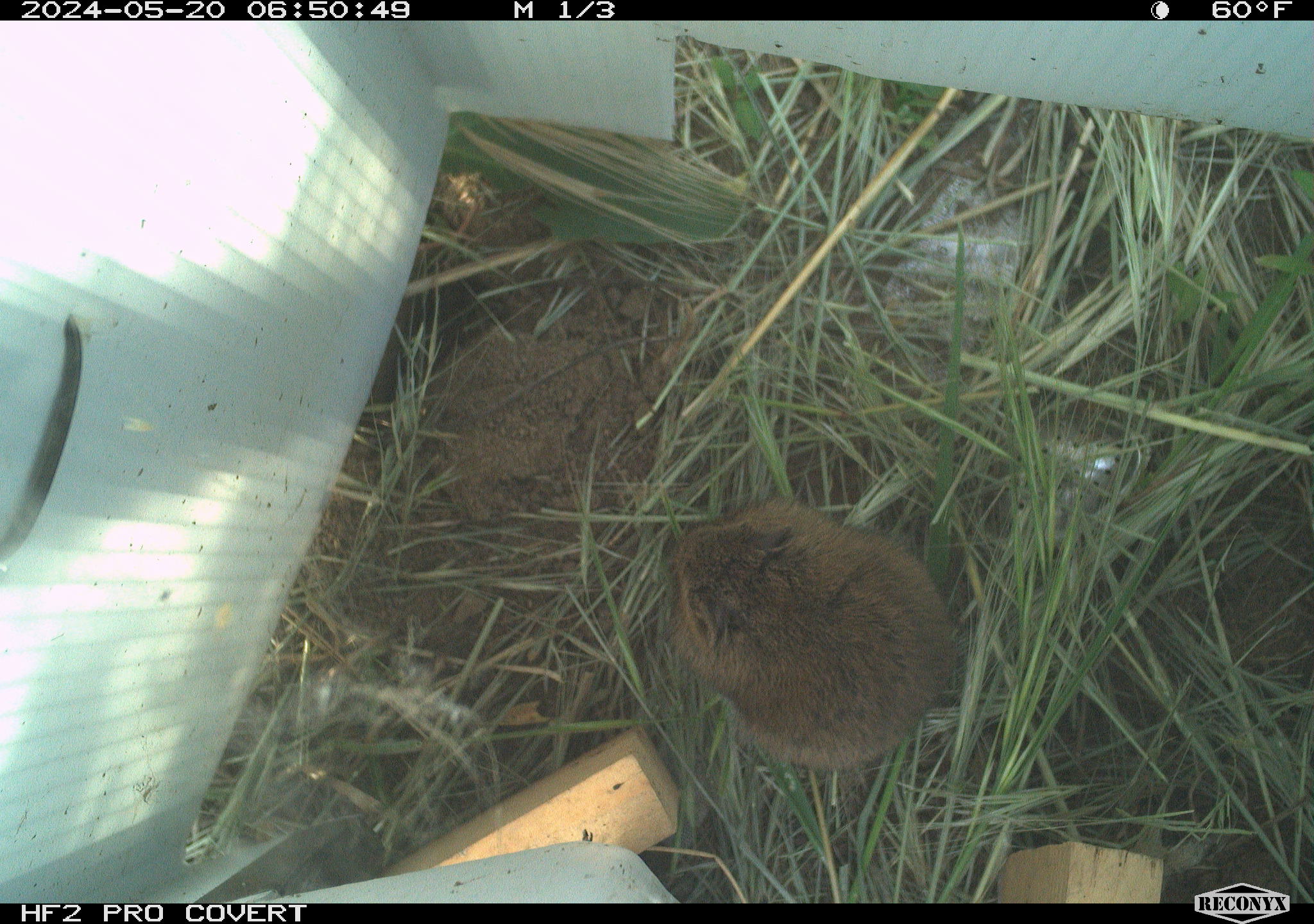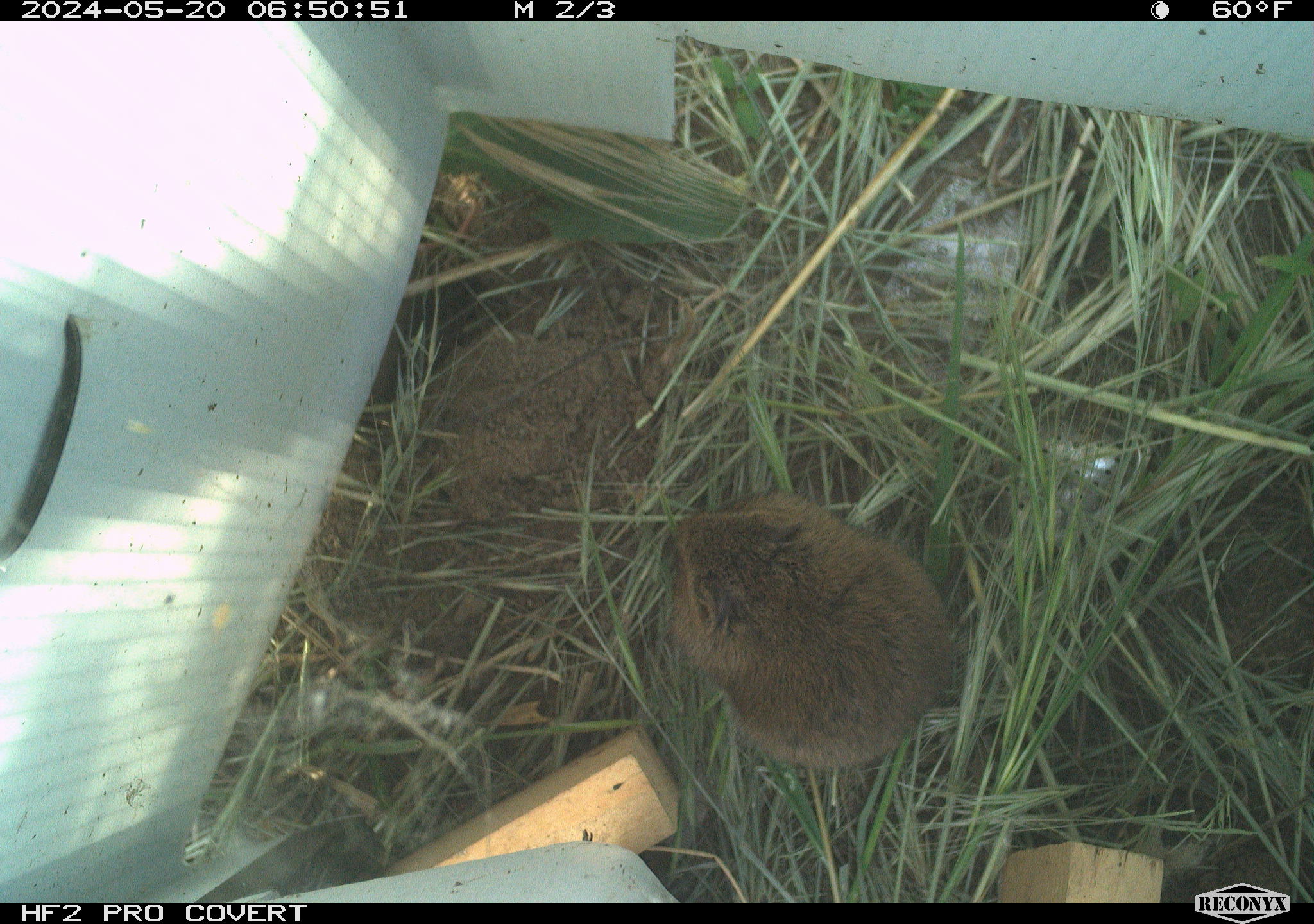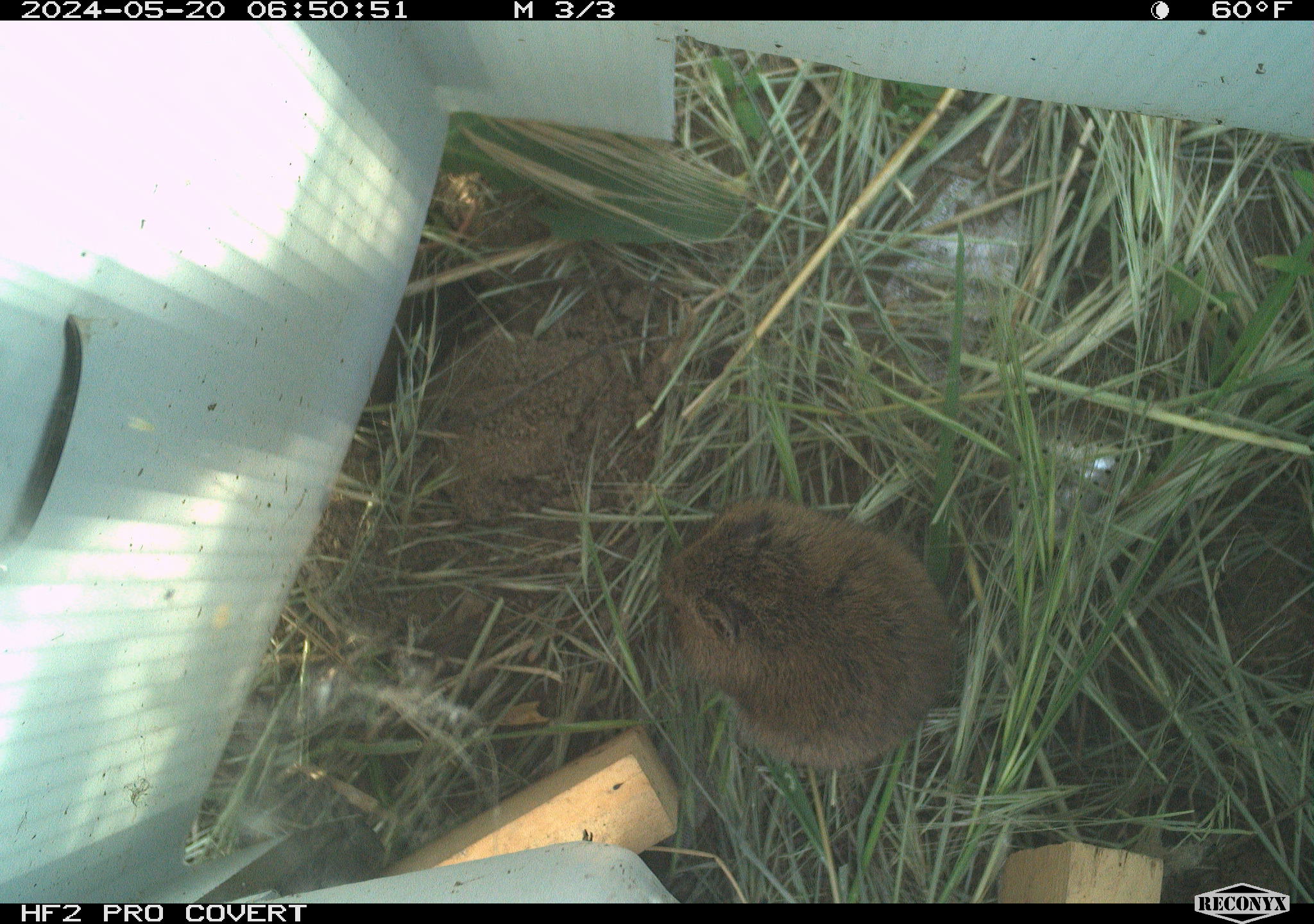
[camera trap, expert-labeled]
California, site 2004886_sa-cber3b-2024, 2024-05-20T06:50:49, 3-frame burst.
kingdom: Animalia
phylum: Chordata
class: Mammalia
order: Rodentia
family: Cricetidae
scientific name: Arvicolinae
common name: voles, lemmings, and muskrats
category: arvicolinae subfamily